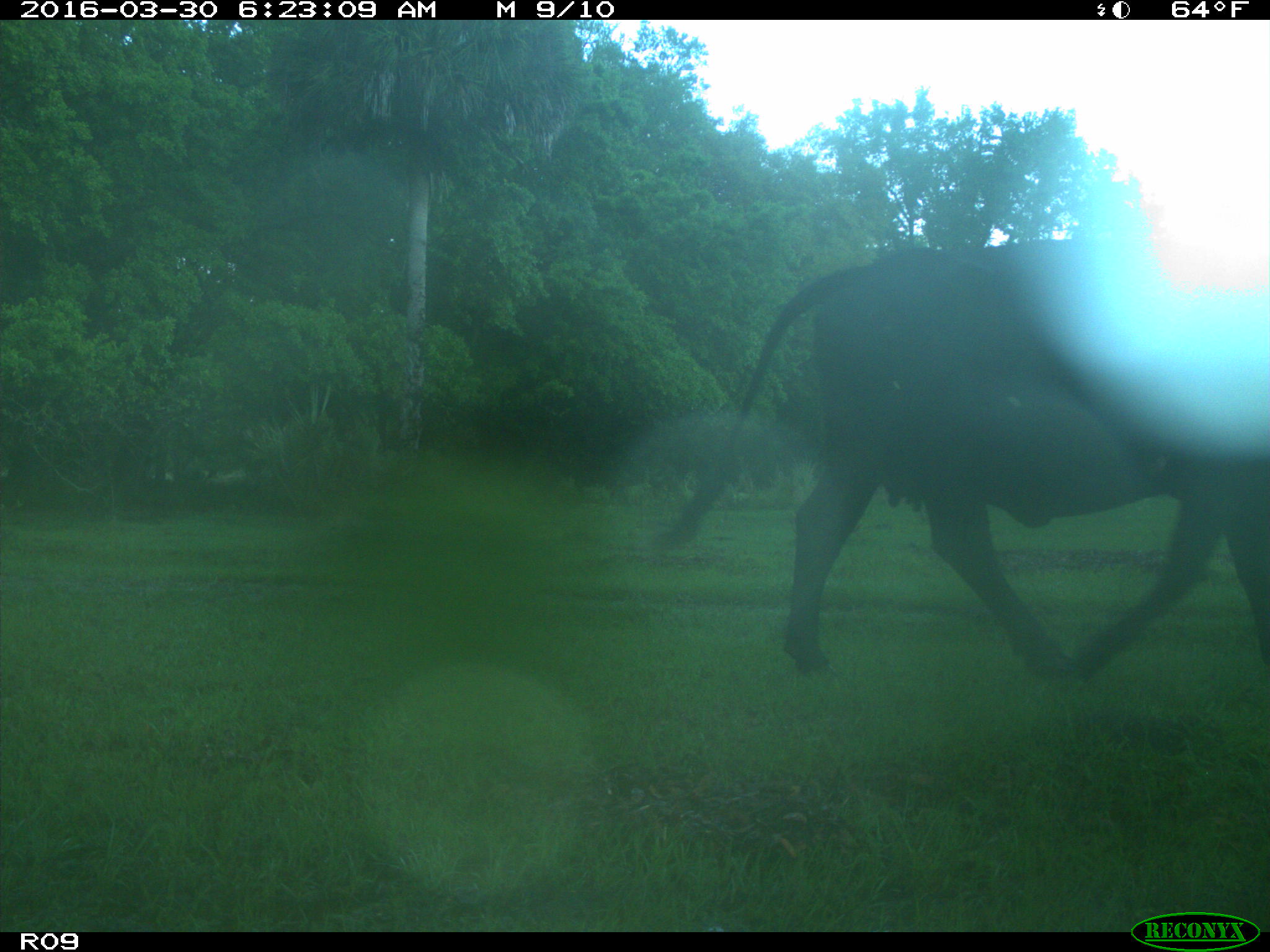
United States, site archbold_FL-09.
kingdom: Animalia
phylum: Chordata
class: Mammalia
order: Artiodactyla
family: Bovidae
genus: Bos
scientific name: Bos taurus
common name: domestic cow